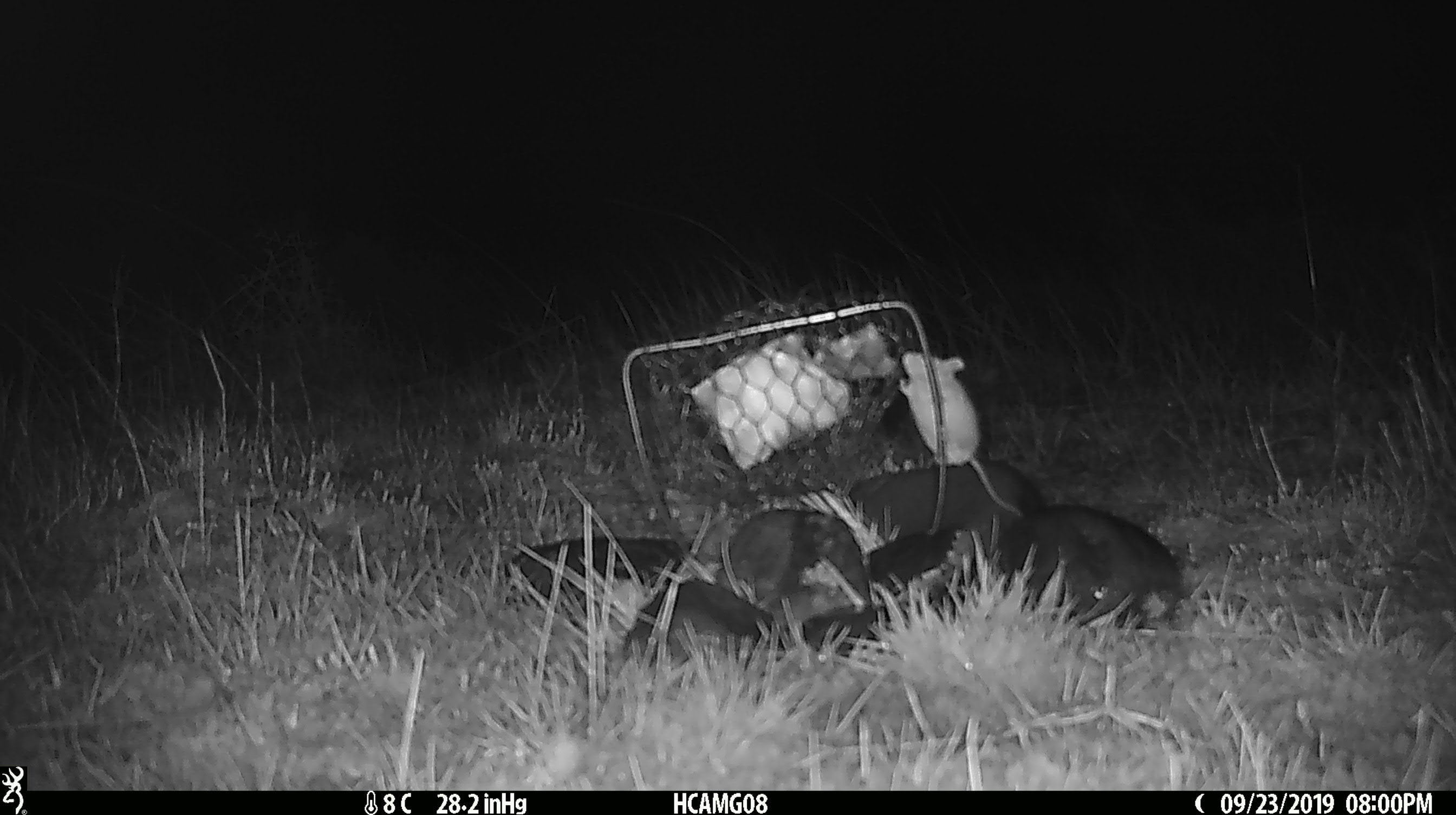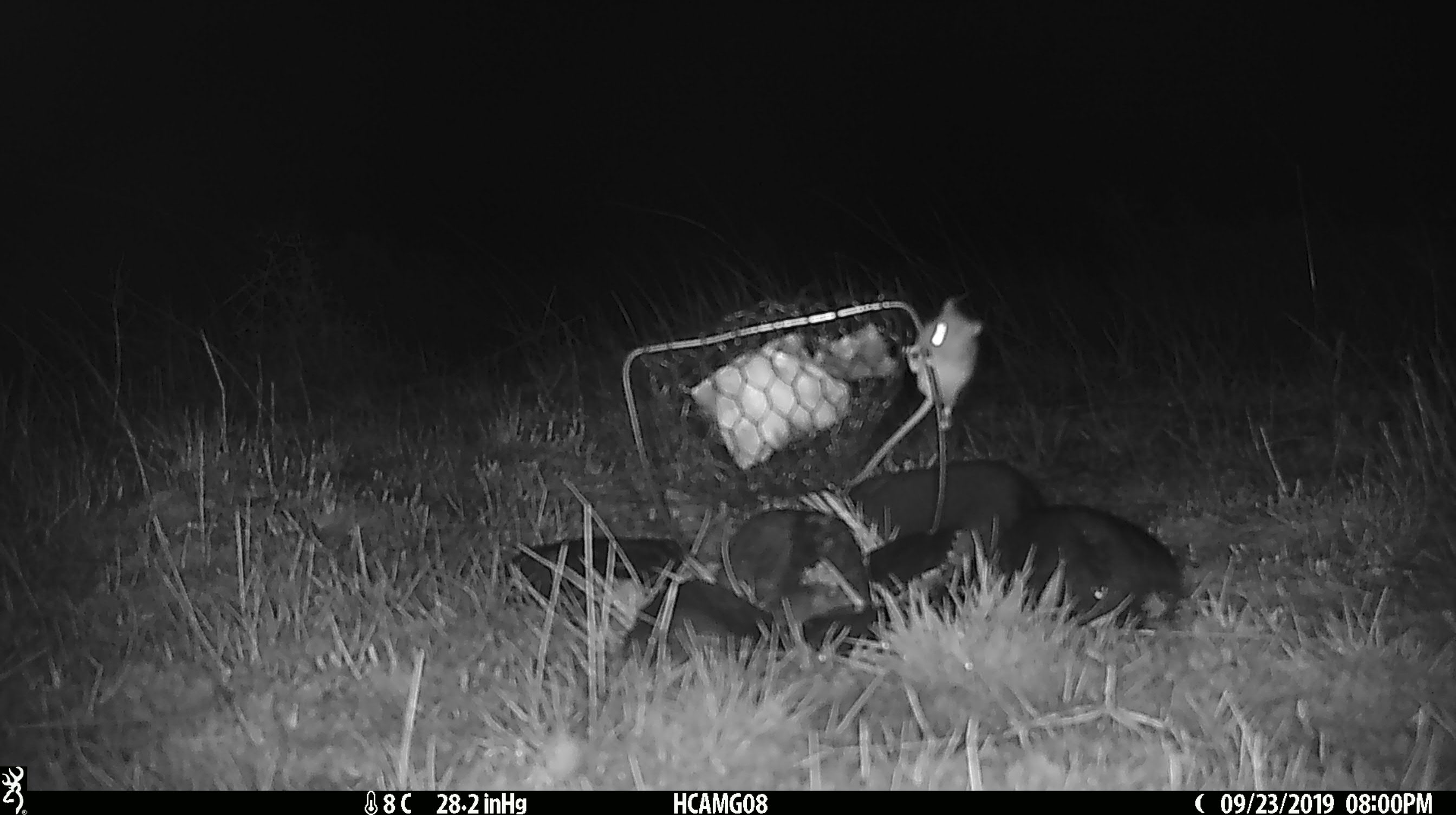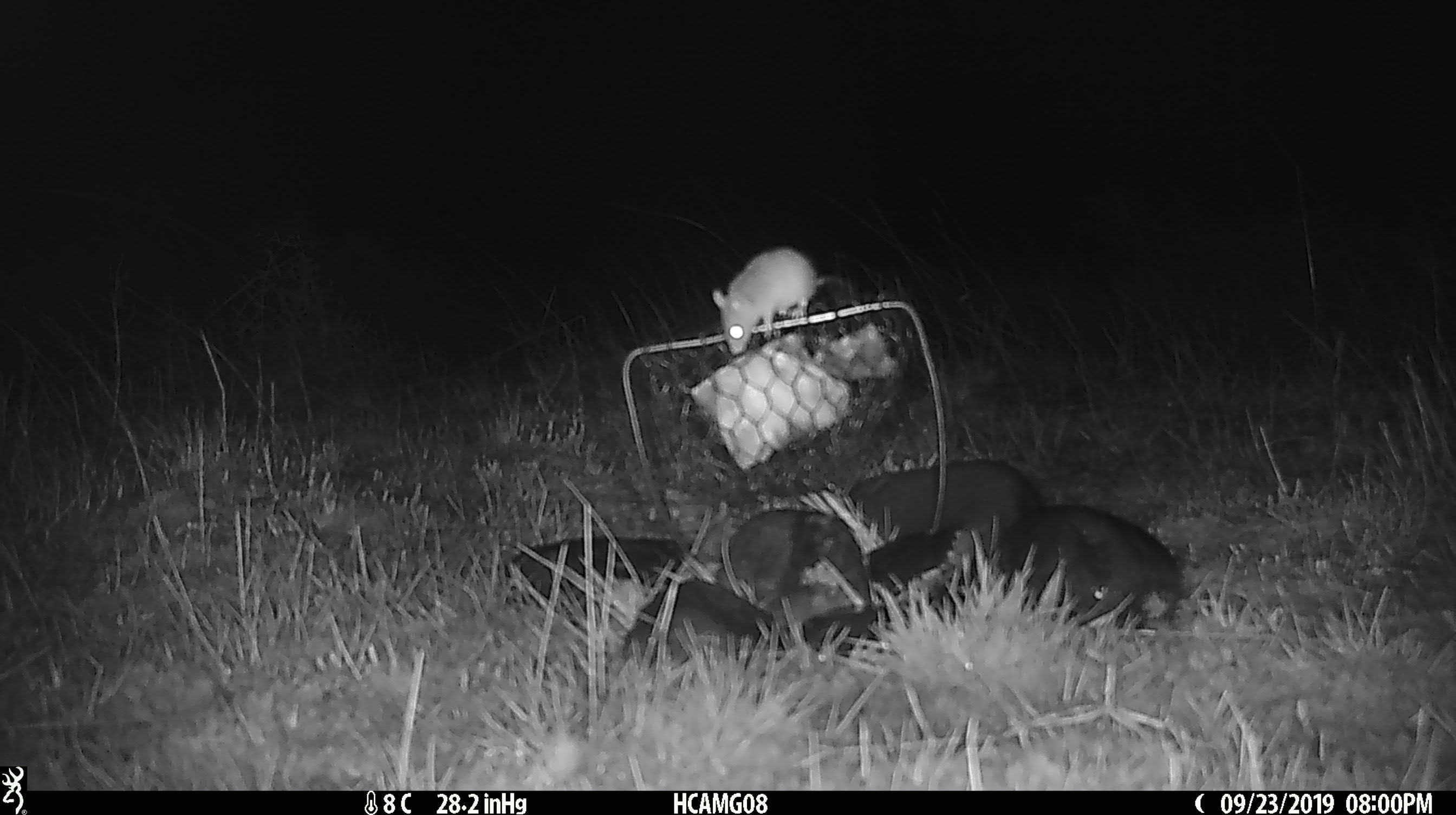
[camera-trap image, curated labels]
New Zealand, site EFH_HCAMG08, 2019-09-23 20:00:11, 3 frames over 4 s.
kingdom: Animalia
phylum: Chordata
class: Mammalia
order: Rodentia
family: Muridae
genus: Mus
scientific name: Mus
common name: mouse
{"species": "mouse (Mus)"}